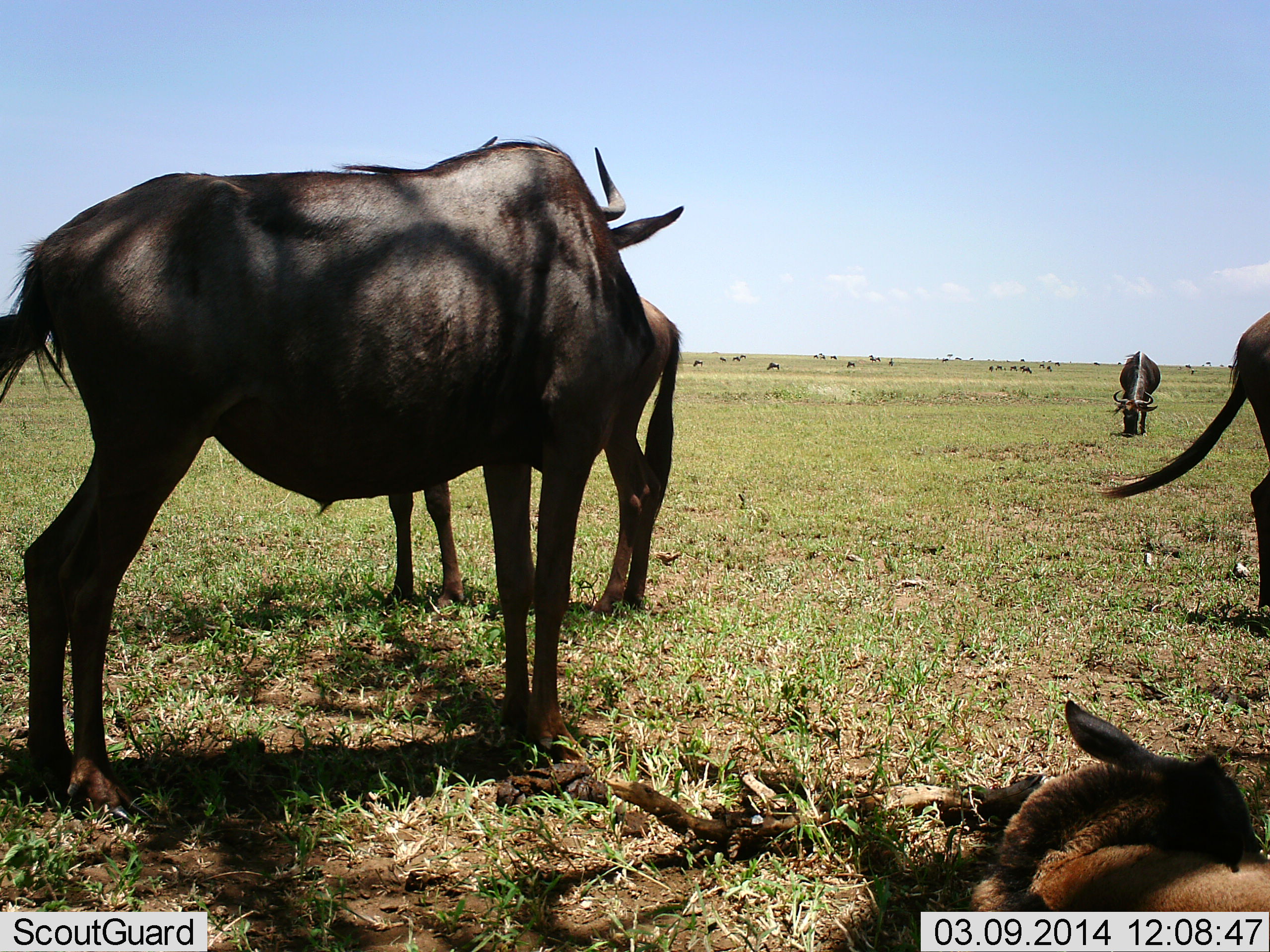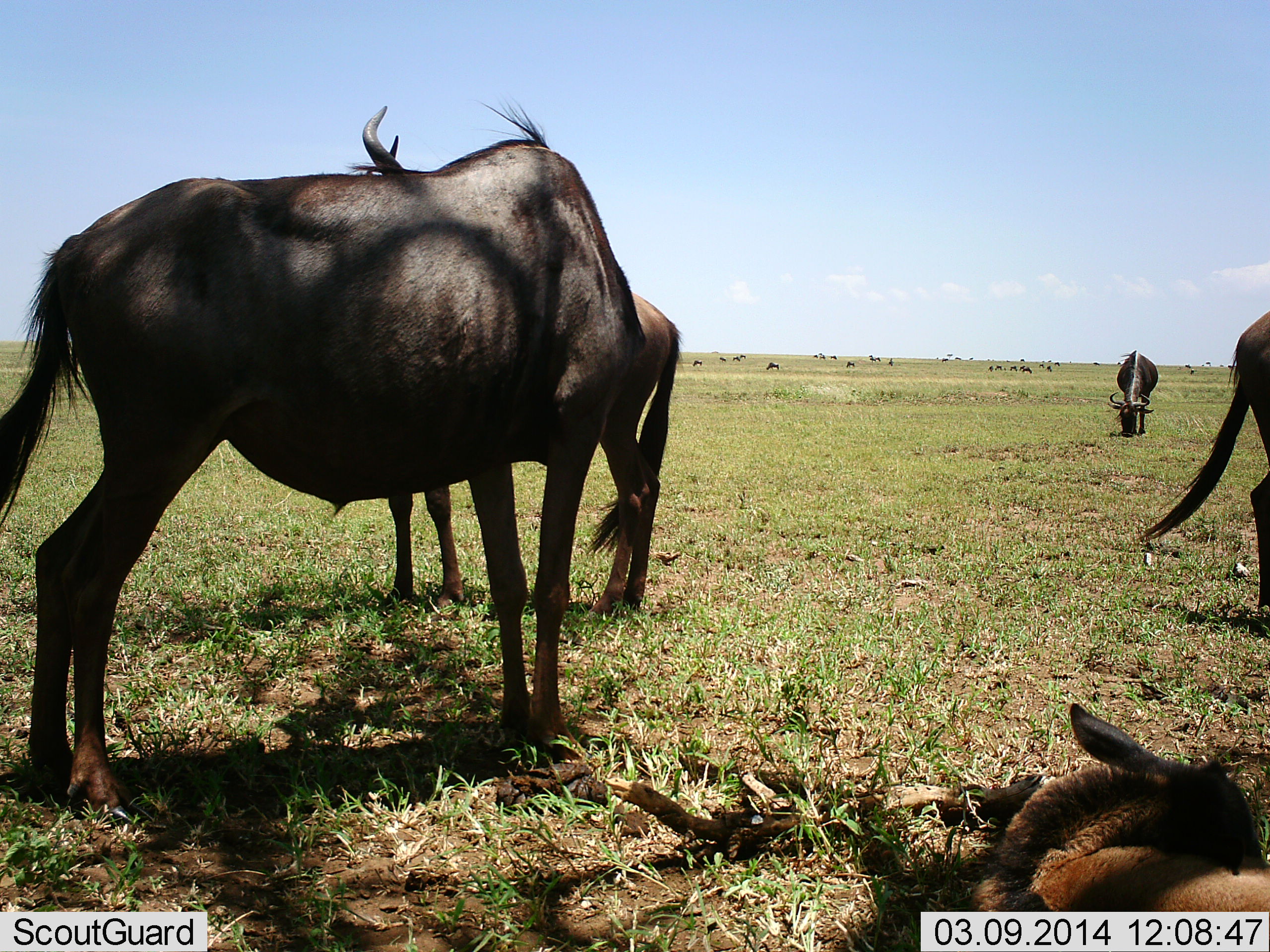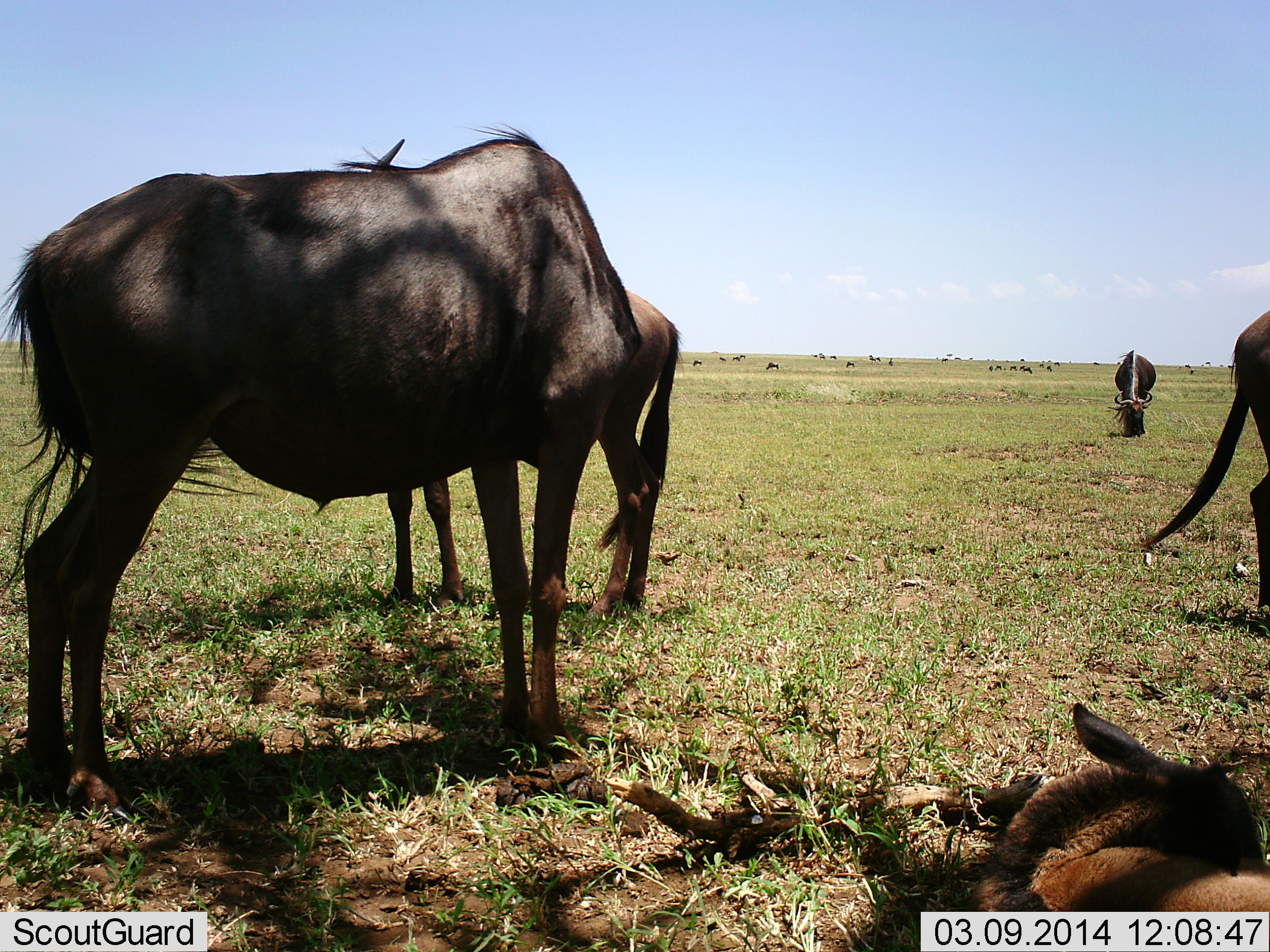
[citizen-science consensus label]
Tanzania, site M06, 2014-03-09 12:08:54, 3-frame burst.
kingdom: Animalia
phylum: Chordata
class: Mammalia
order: Artiodactyla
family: Bovidae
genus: Connochaetes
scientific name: Connochaetes taurinus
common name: blue wildebeest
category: wildebeest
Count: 11-50.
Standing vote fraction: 100%.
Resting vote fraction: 80%.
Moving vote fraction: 10%.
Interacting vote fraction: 0%.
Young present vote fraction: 70%.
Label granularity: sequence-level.